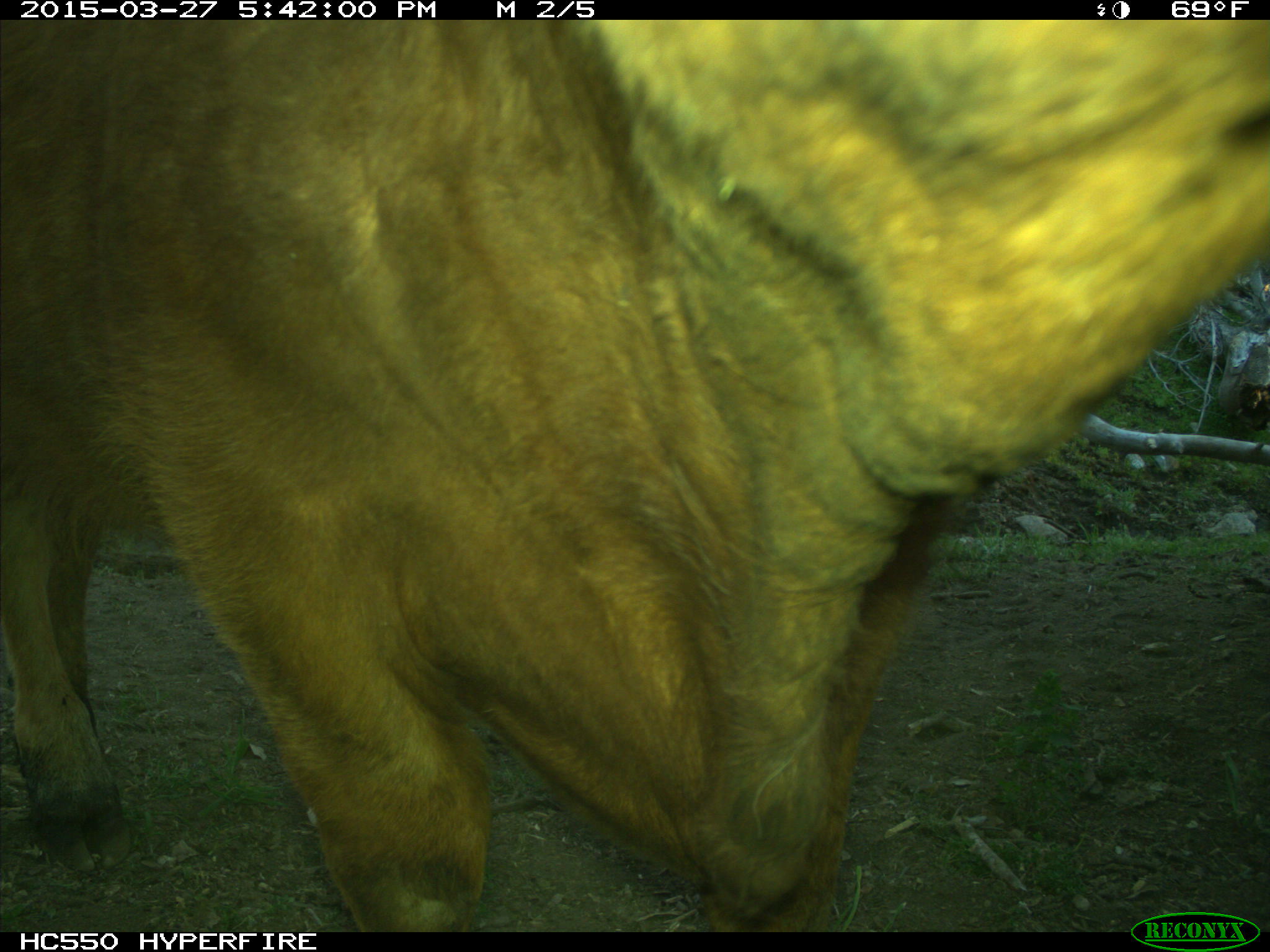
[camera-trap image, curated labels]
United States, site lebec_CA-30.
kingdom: Animalia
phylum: Chordata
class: Mammalia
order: Artiodactyla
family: Bovidae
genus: Bos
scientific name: Bos taurus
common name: domestic cow